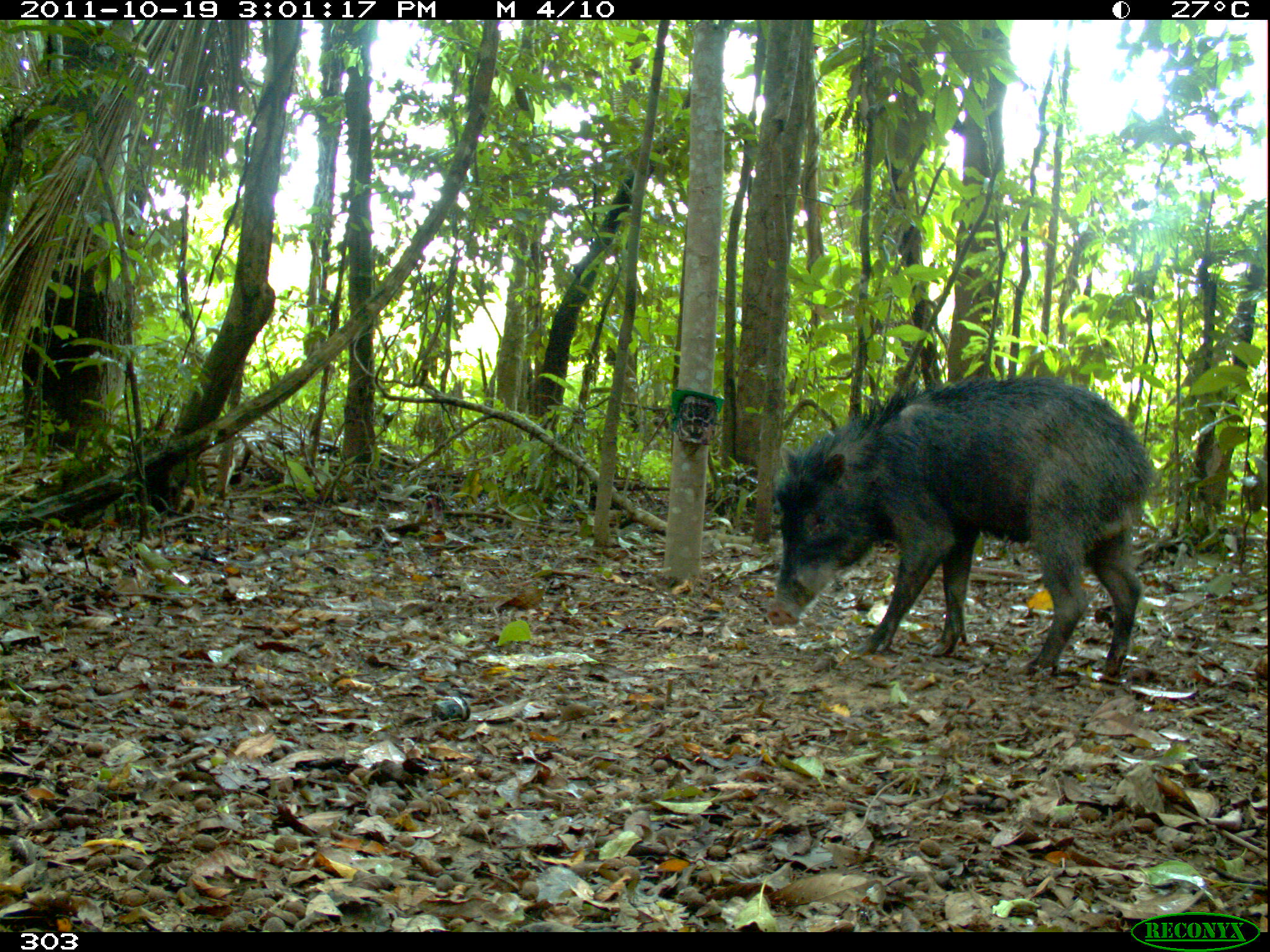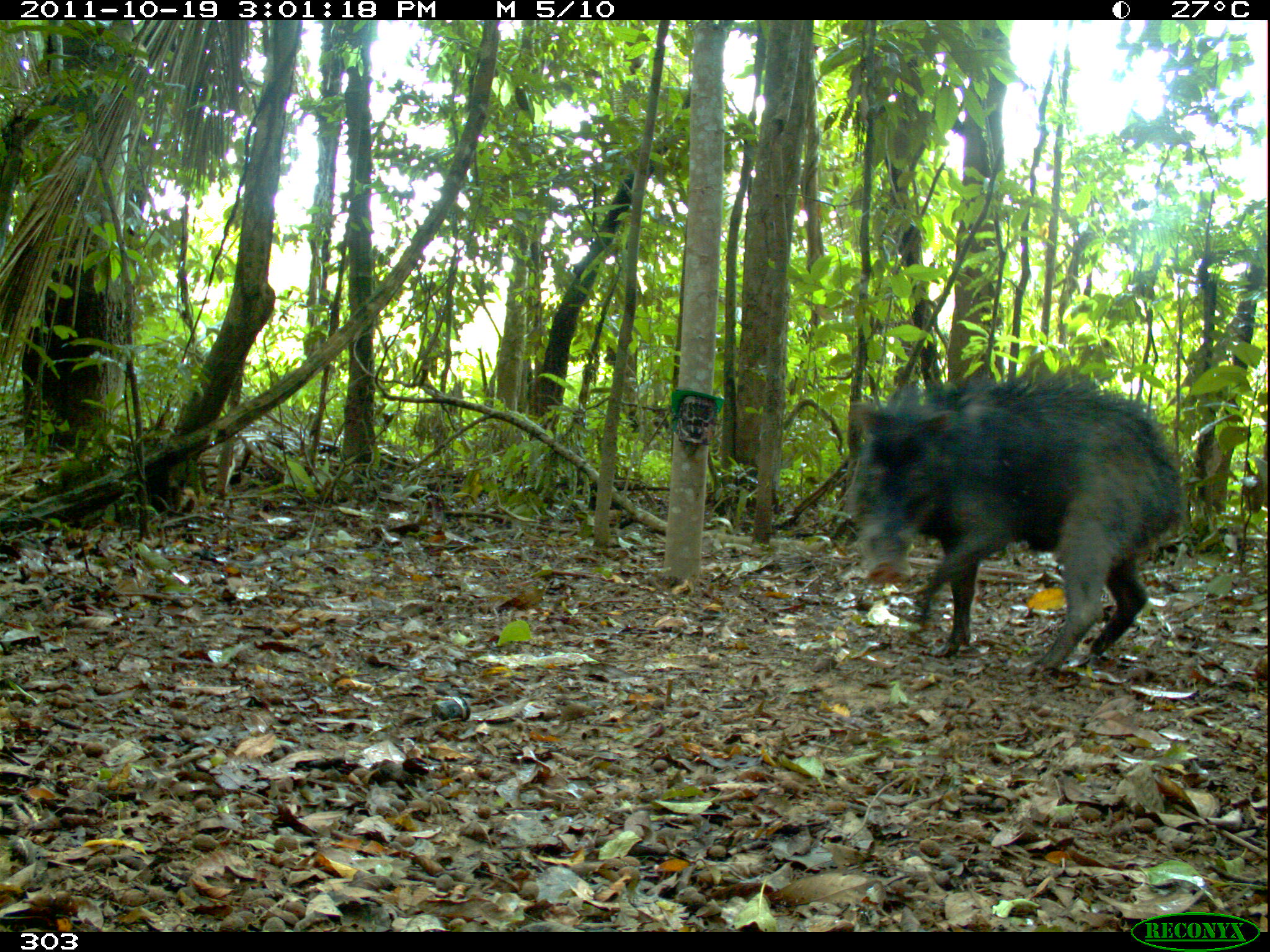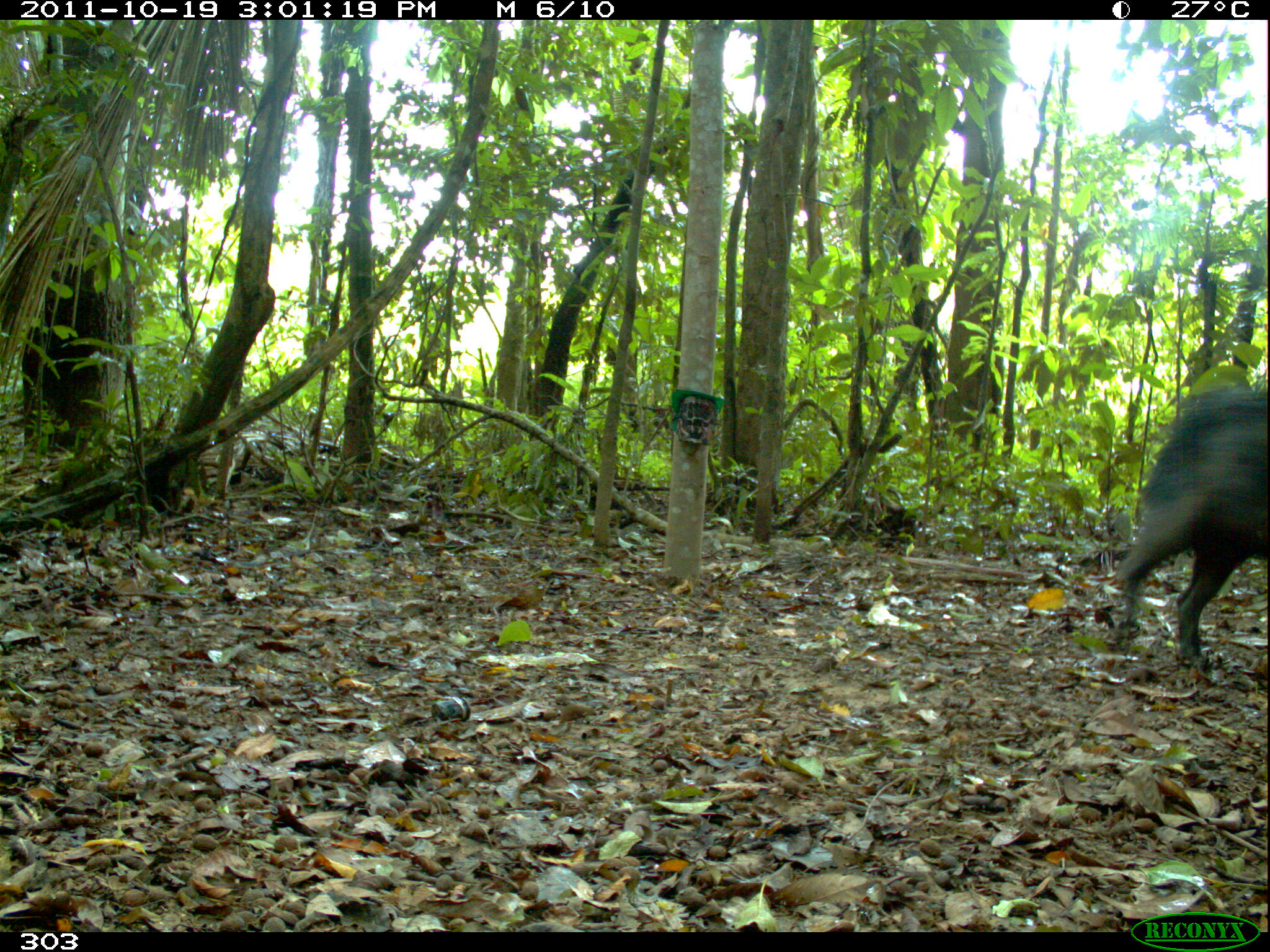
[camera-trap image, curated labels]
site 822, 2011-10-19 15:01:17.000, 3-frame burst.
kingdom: Animalia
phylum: Chordata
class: Mammalia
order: Artiodactyla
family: Tayassuidae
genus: Tayassu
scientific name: Tayassu pecari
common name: white-lipped peccary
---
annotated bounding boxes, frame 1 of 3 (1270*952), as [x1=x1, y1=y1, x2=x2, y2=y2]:
tayassu pecari: [x1=766, y1=376, x2=1152, y2=675]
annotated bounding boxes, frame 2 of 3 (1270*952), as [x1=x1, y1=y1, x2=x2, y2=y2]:
tayassu pecari: [x1=847, y1=373, x2=1183, y2=678]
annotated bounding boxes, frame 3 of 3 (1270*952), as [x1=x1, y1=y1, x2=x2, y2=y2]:
tayassu pecari: [x1=1117, y1=385, x2=1267, y2=666]